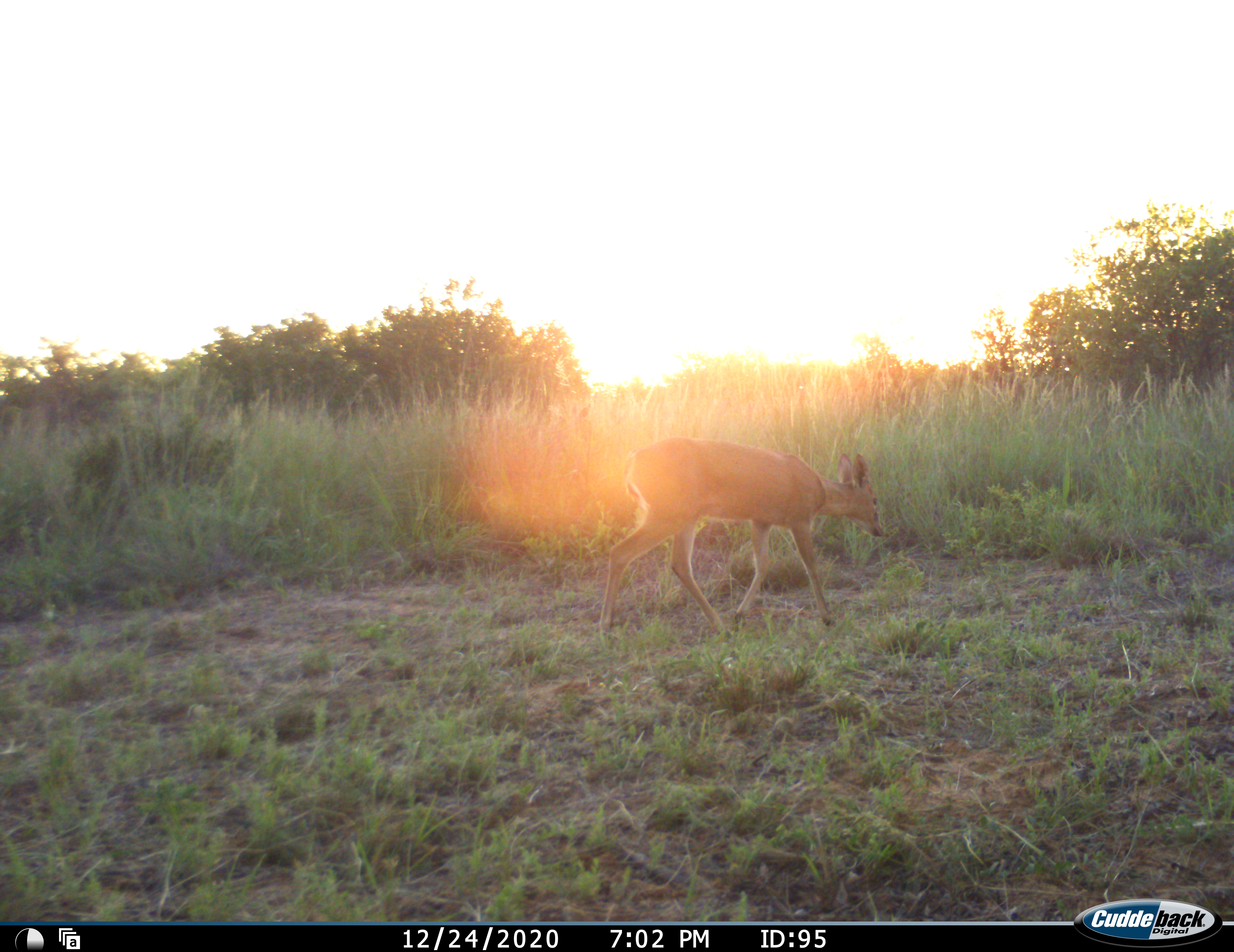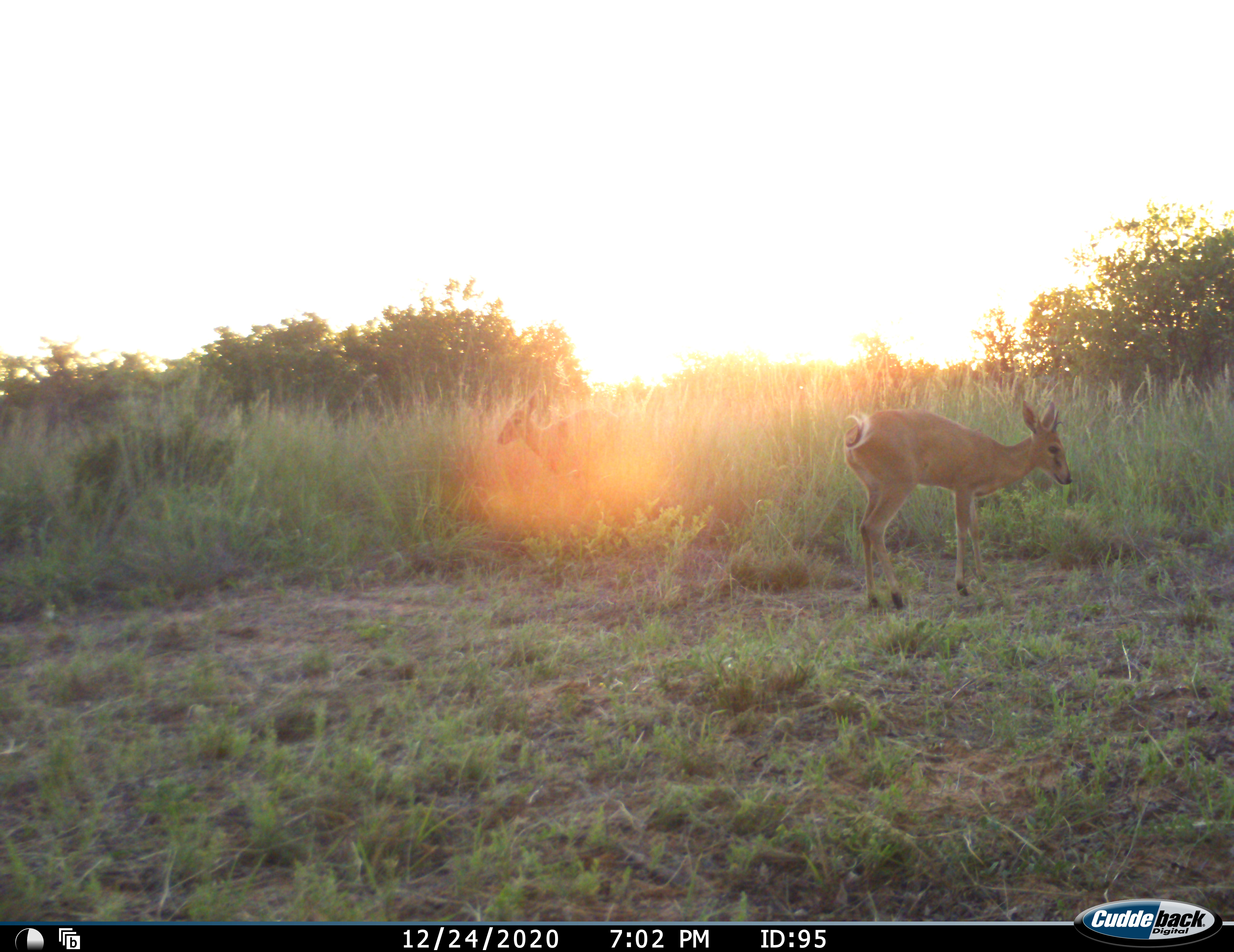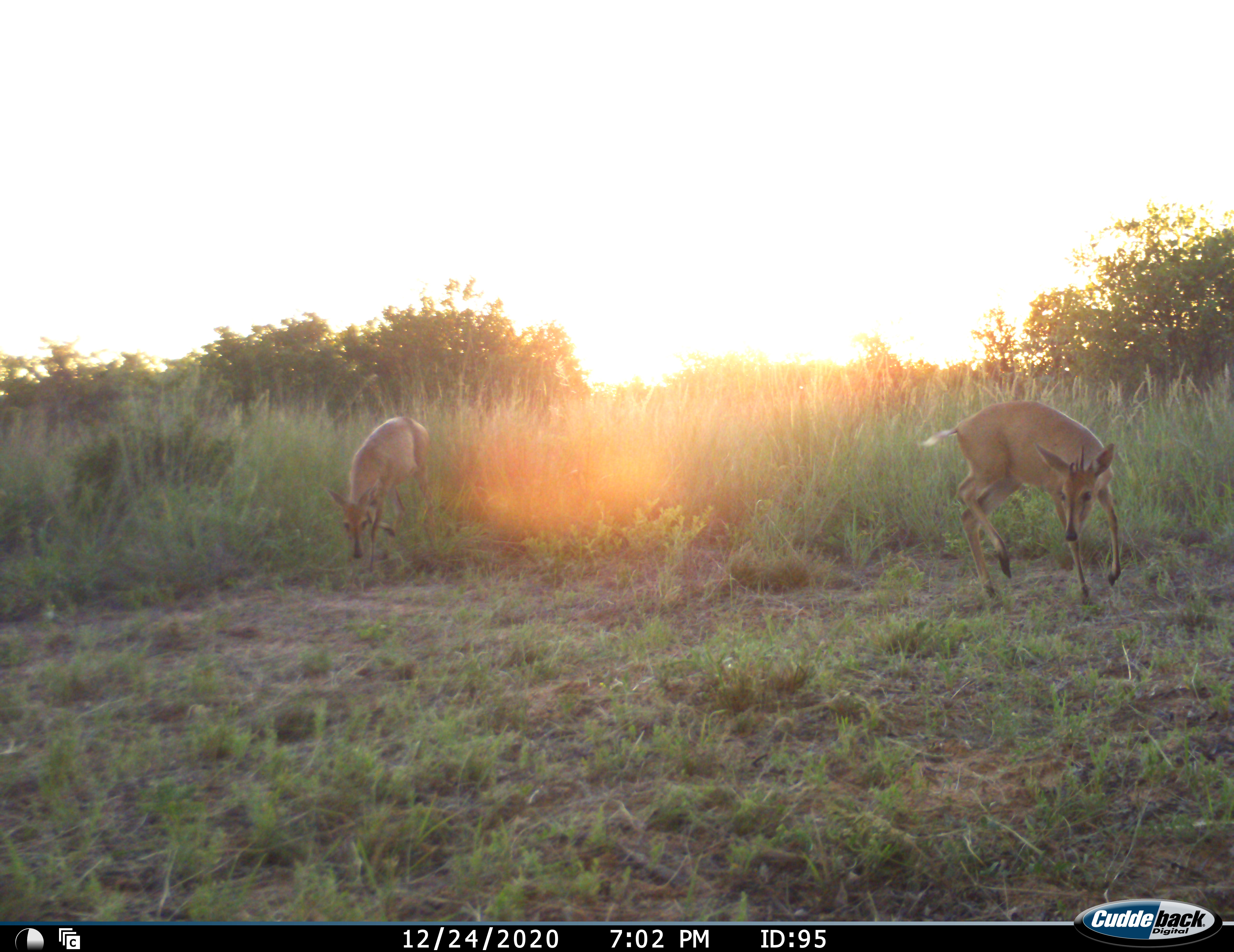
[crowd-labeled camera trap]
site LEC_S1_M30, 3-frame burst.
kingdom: Animalia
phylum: Chordata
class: Mammalia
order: Artiodactyla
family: Bovidae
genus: Sylvicapra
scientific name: Sylvicapra grimmia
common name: common duiker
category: duikercommongrey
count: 2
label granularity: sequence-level